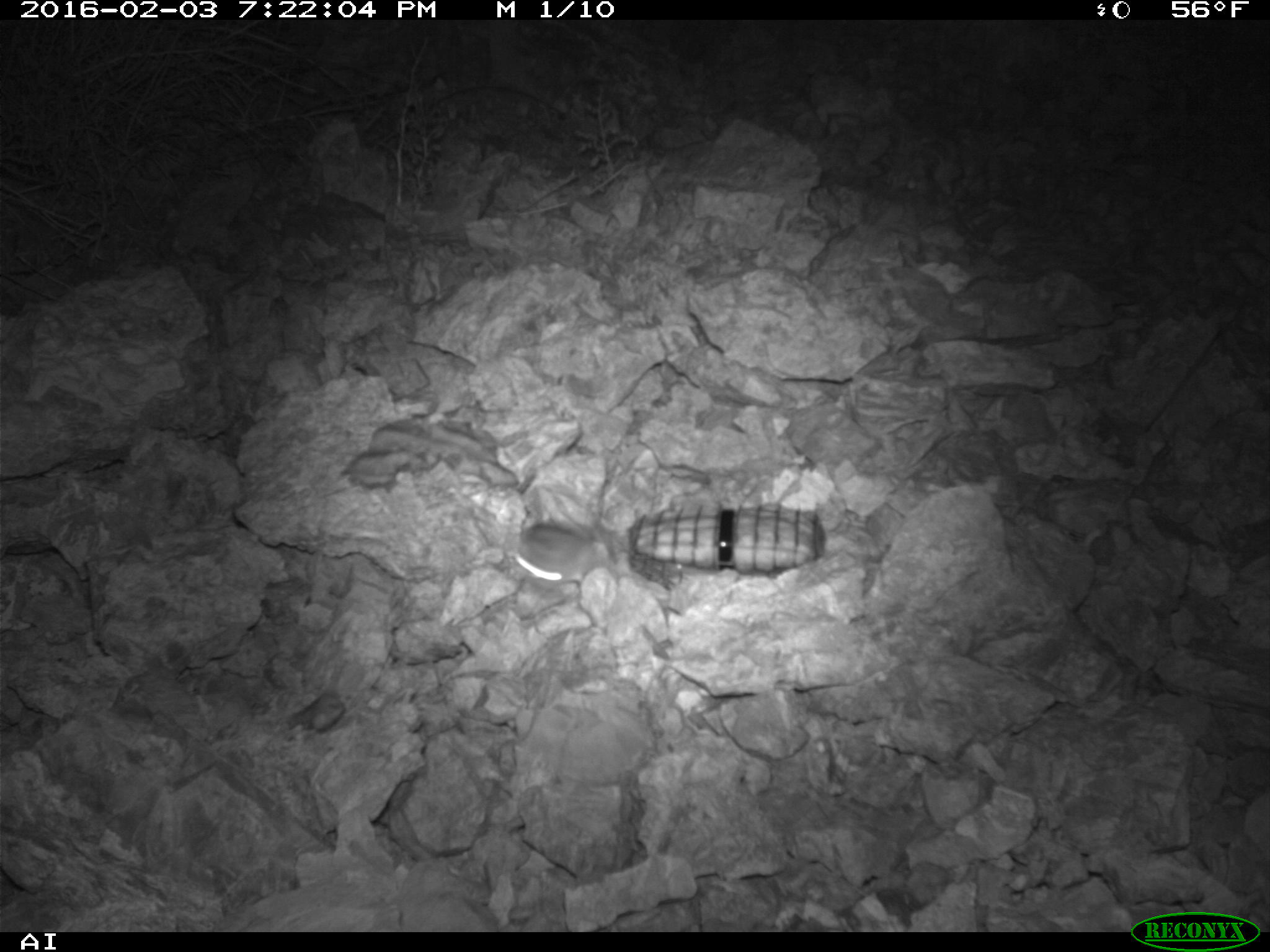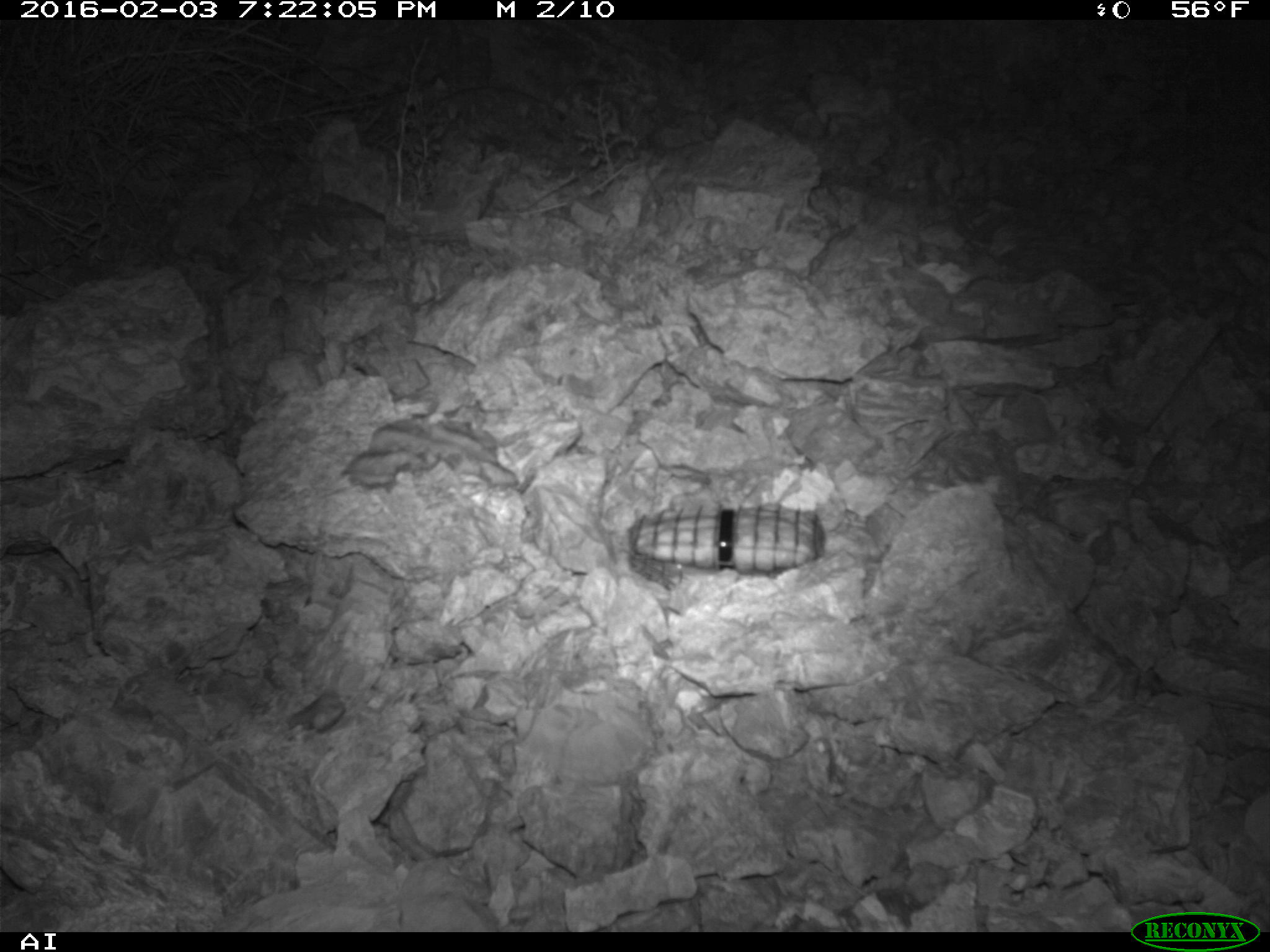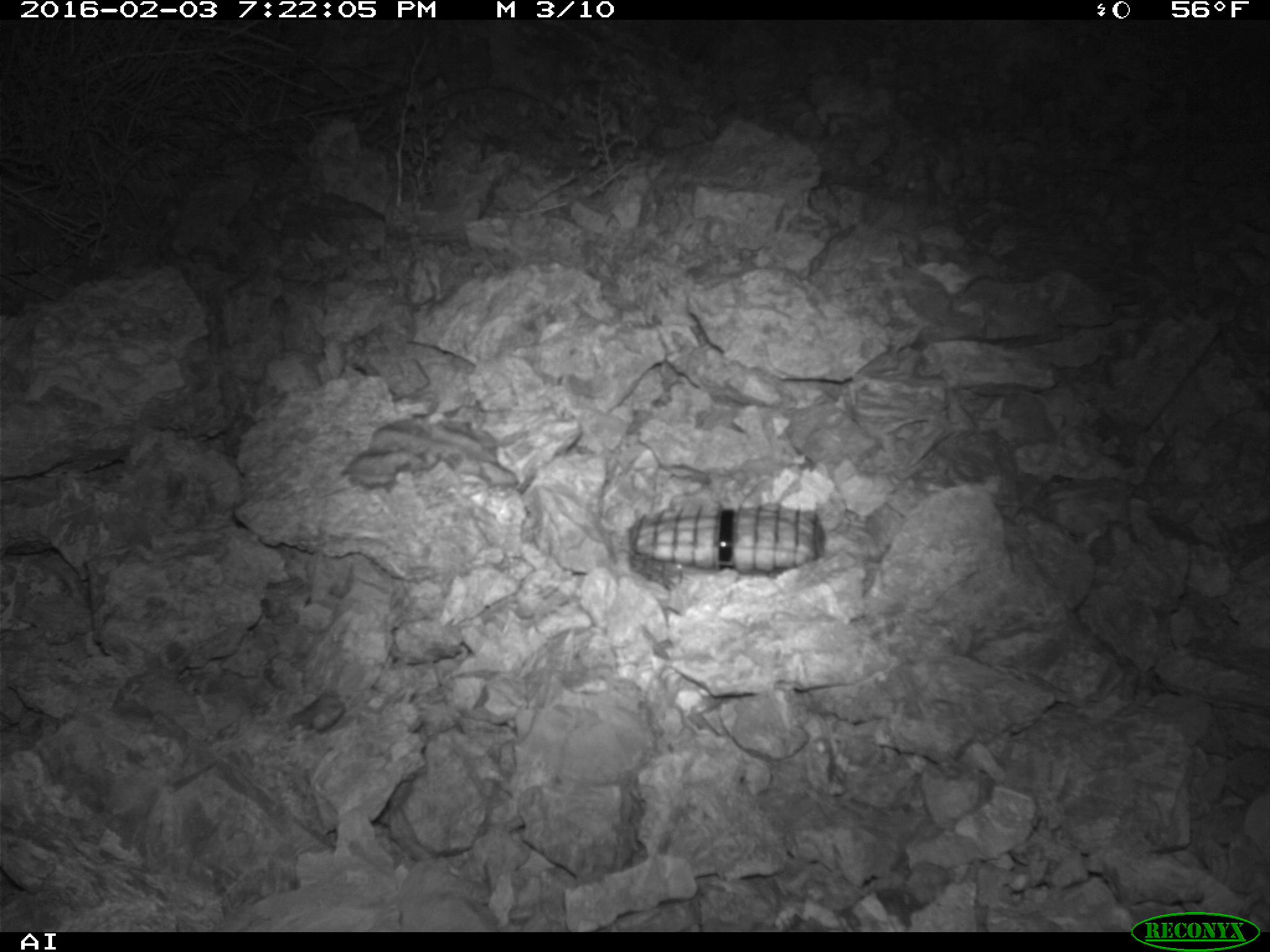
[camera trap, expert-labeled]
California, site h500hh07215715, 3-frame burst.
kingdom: Animalia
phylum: Chordata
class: Mammalia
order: Rodentia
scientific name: Rodentia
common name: rodent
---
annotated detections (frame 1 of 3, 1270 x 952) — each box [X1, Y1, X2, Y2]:
rodent: [507, 523, 599, 595]